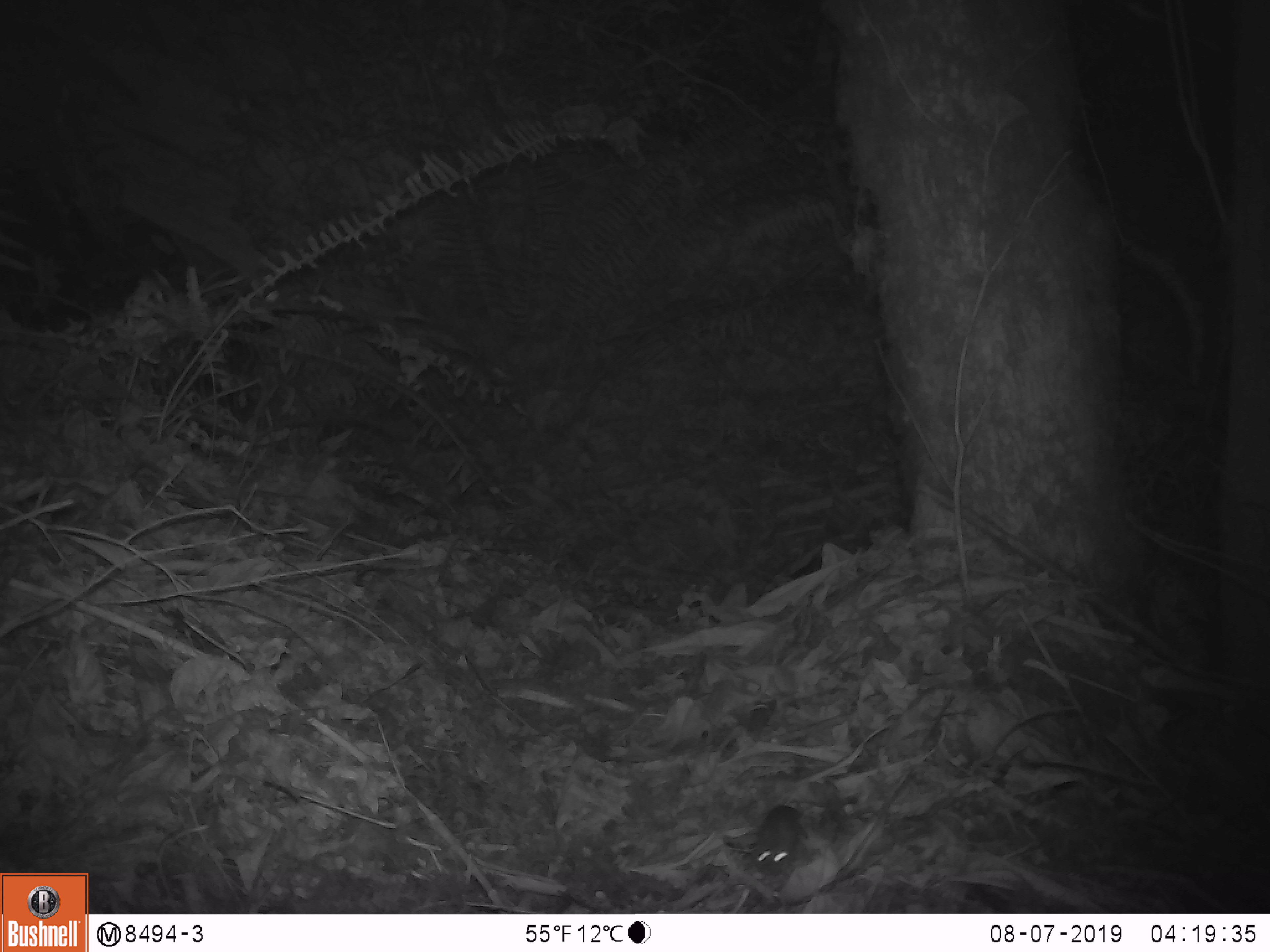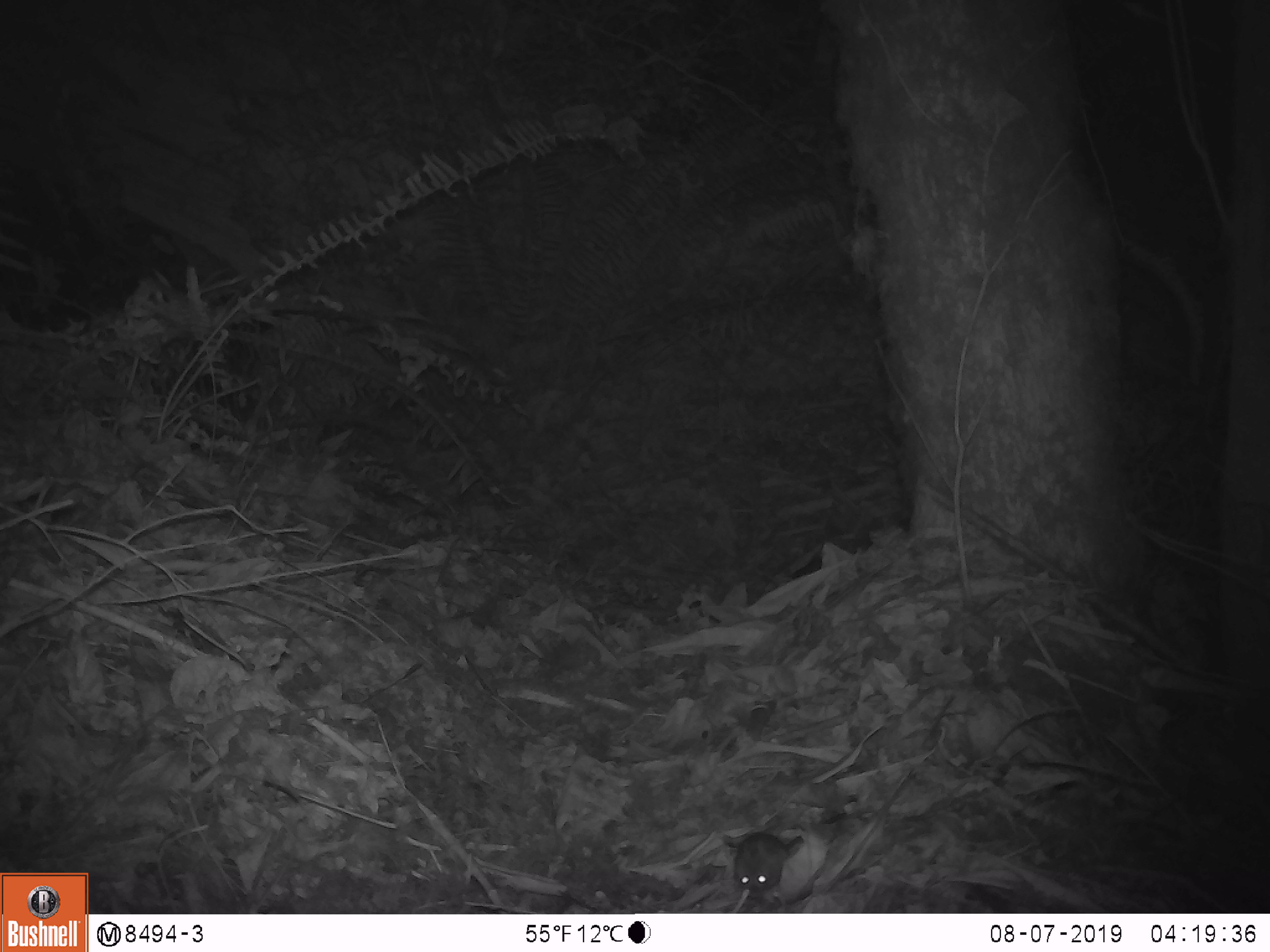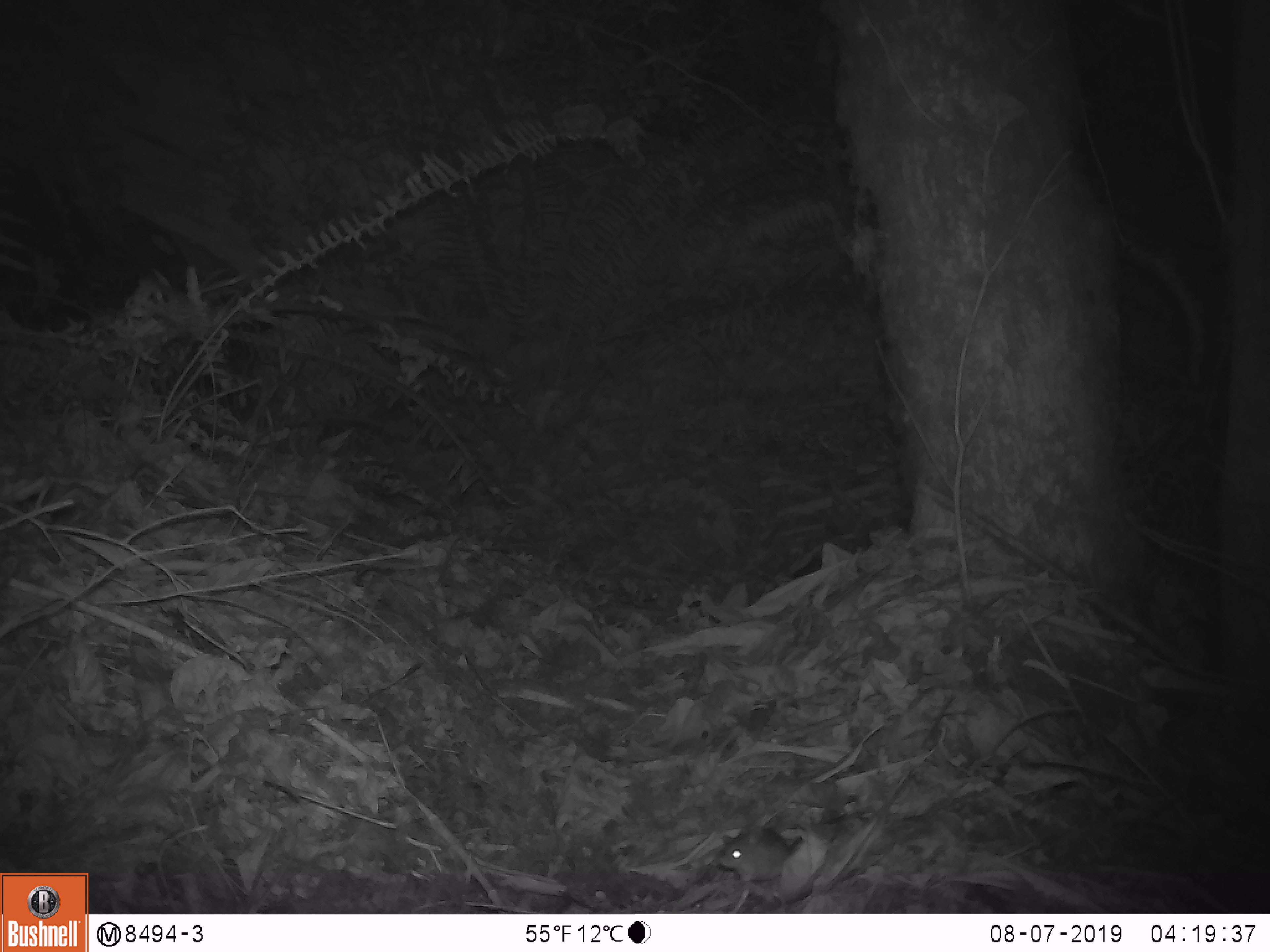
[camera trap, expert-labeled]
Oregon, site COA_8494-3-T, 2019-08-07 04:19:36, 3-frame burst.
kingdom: Animalia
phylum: Chordata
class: Mammalia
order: Rodentia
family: Cricetidae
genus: Neotoma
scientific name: Neotoma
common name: woodrats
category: neotoma species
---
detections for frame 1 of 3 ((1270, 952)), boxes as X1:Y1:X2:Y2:
neotoma species: 710:789:819:885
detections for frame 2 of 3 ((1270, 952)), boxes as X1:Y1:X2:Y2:
neotoma species: 726:828:811:904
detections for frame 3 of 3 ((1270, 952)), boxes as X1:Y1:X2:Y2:
neotoma species: 700:818:821:890